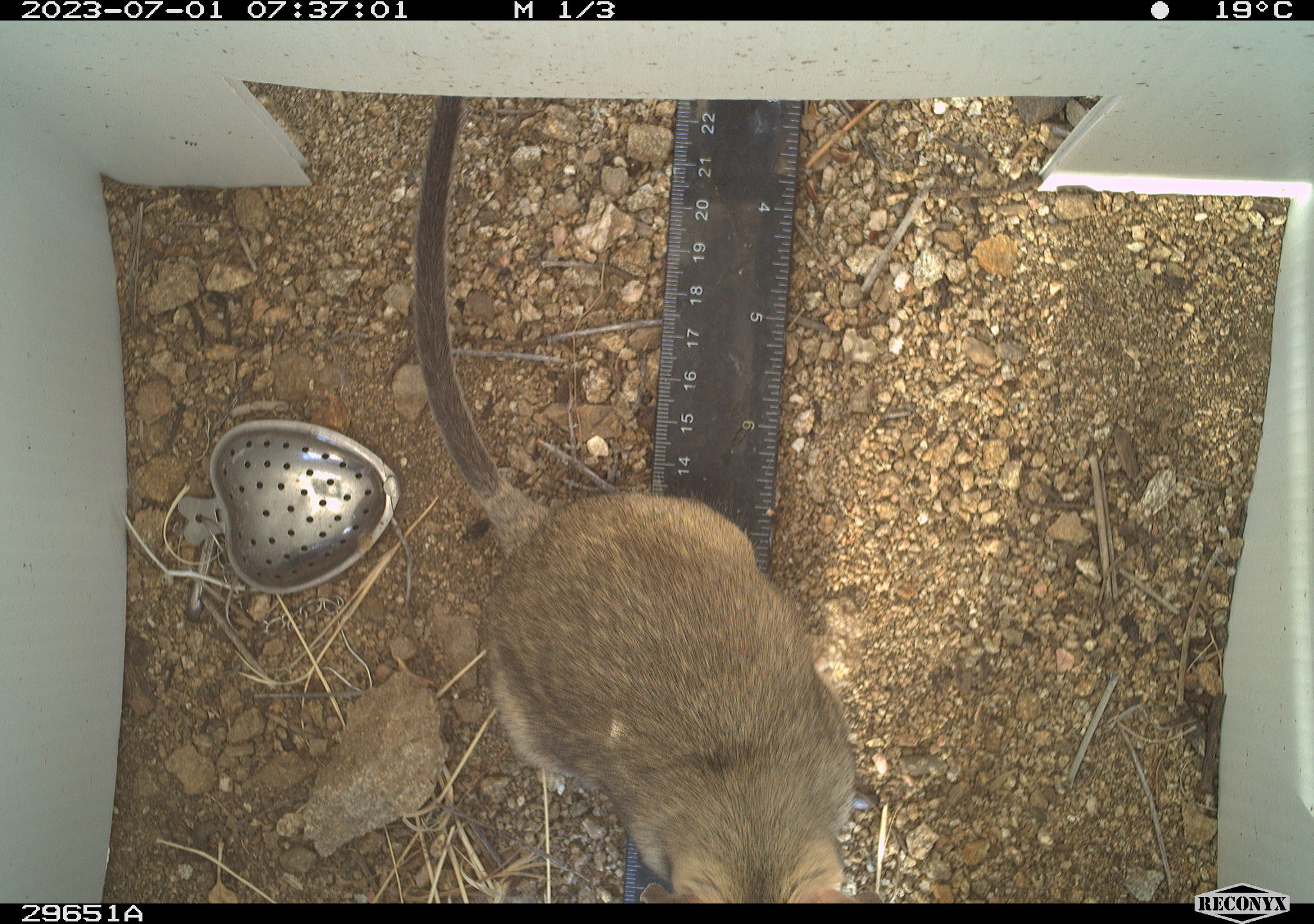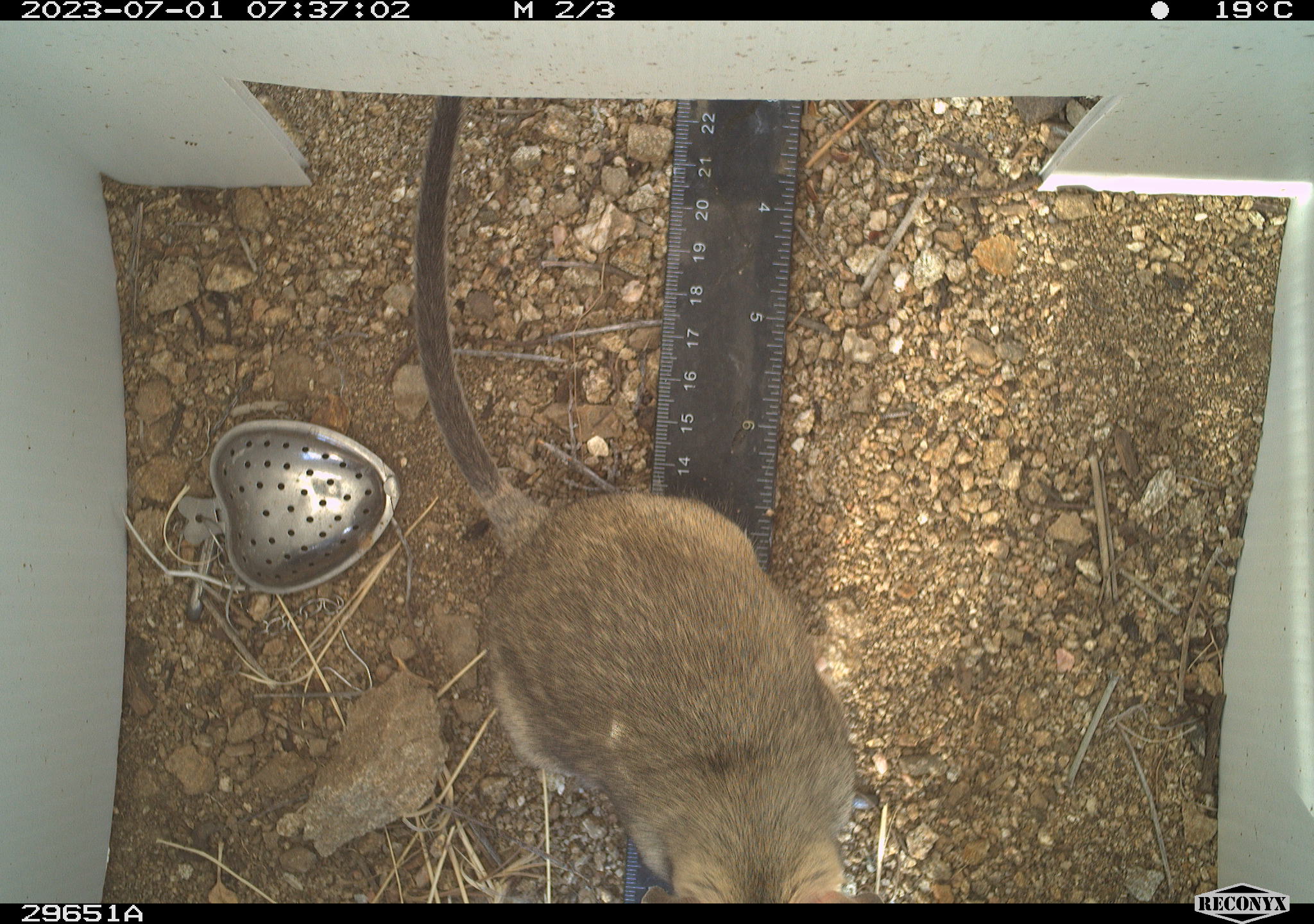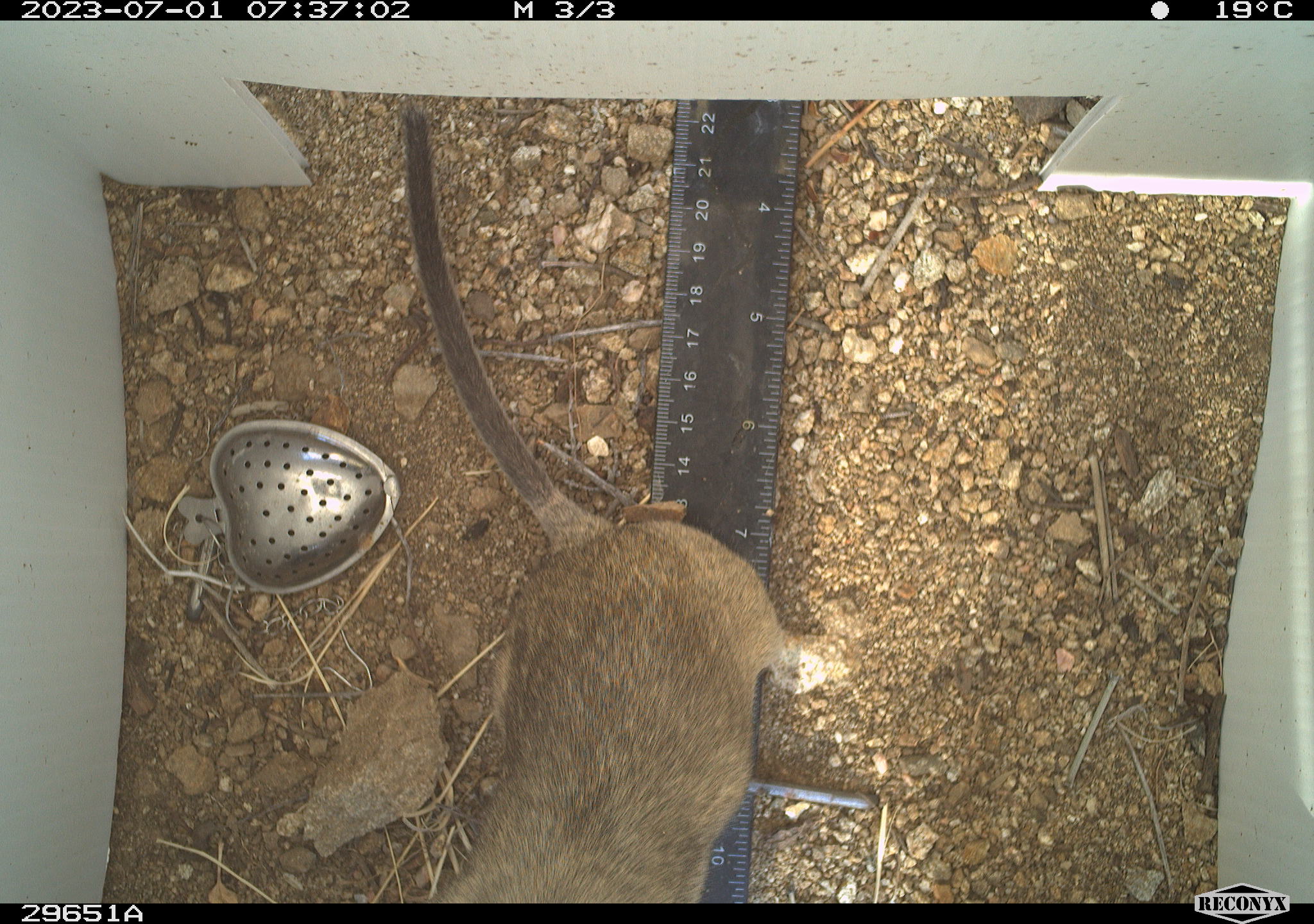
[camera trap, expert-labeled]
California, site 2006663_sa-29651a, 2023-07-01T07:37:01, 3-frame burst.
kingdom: Animalia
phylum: Chordata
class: Mammalia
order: Rodentia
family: Cricetidae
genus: Neotoma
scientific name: Neotoma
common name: pack rat or woodrat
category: neotoma species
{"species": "neotoma species (pack rat or woodrat) (Neotoma)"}